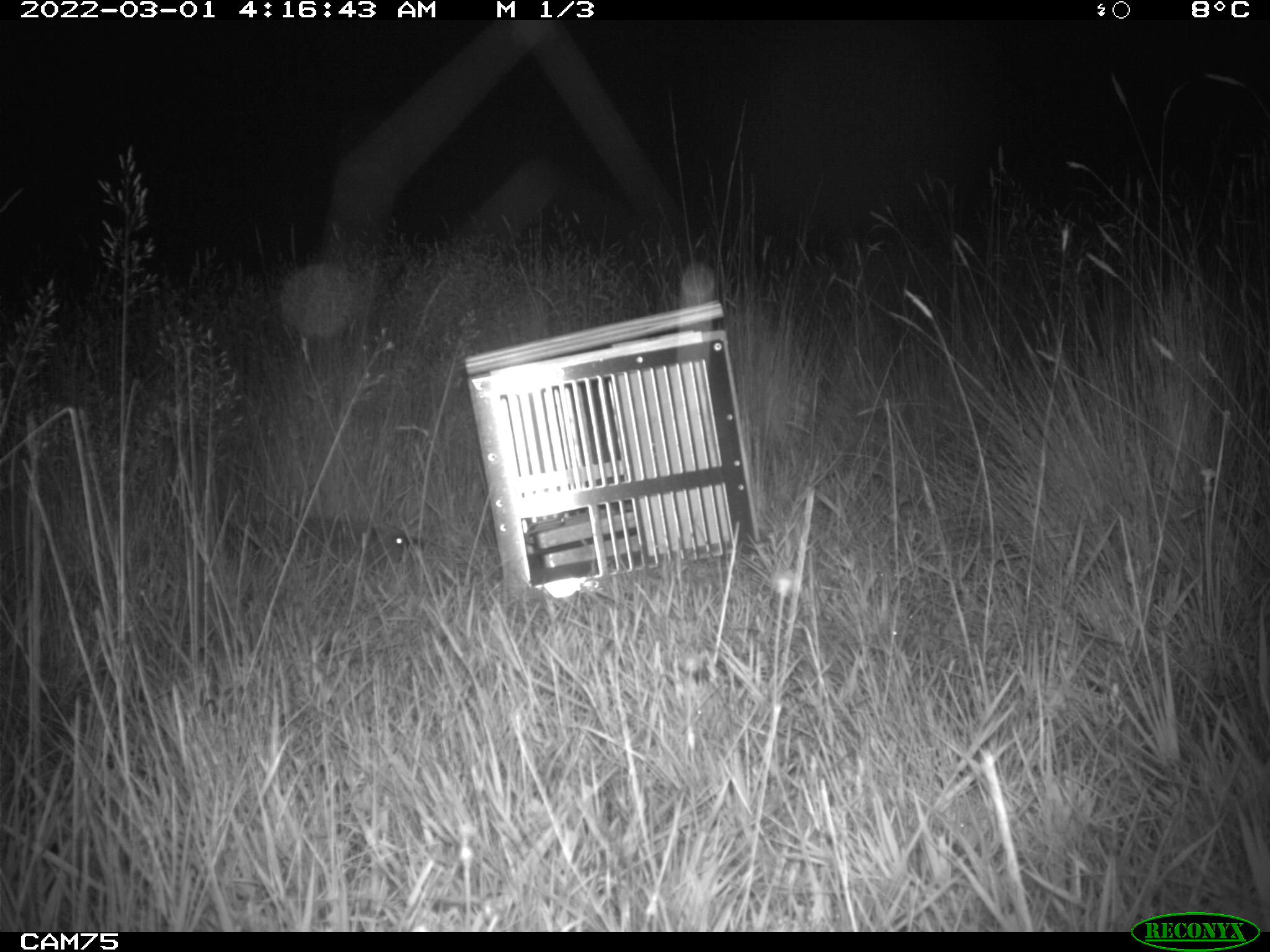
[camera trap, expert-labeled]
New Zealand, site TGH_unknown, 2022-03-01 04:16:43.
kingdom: Animalia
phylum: Chordata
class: Mammalia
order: Eulipotyphla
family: Erinaceidae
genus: Erinaceus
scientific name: Erinaceus europaeus europaeus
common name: european hedgehog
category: hedgehog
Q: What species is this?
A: Hedgehog (european hedgehog) (Erinaceus europaeus europaeus).